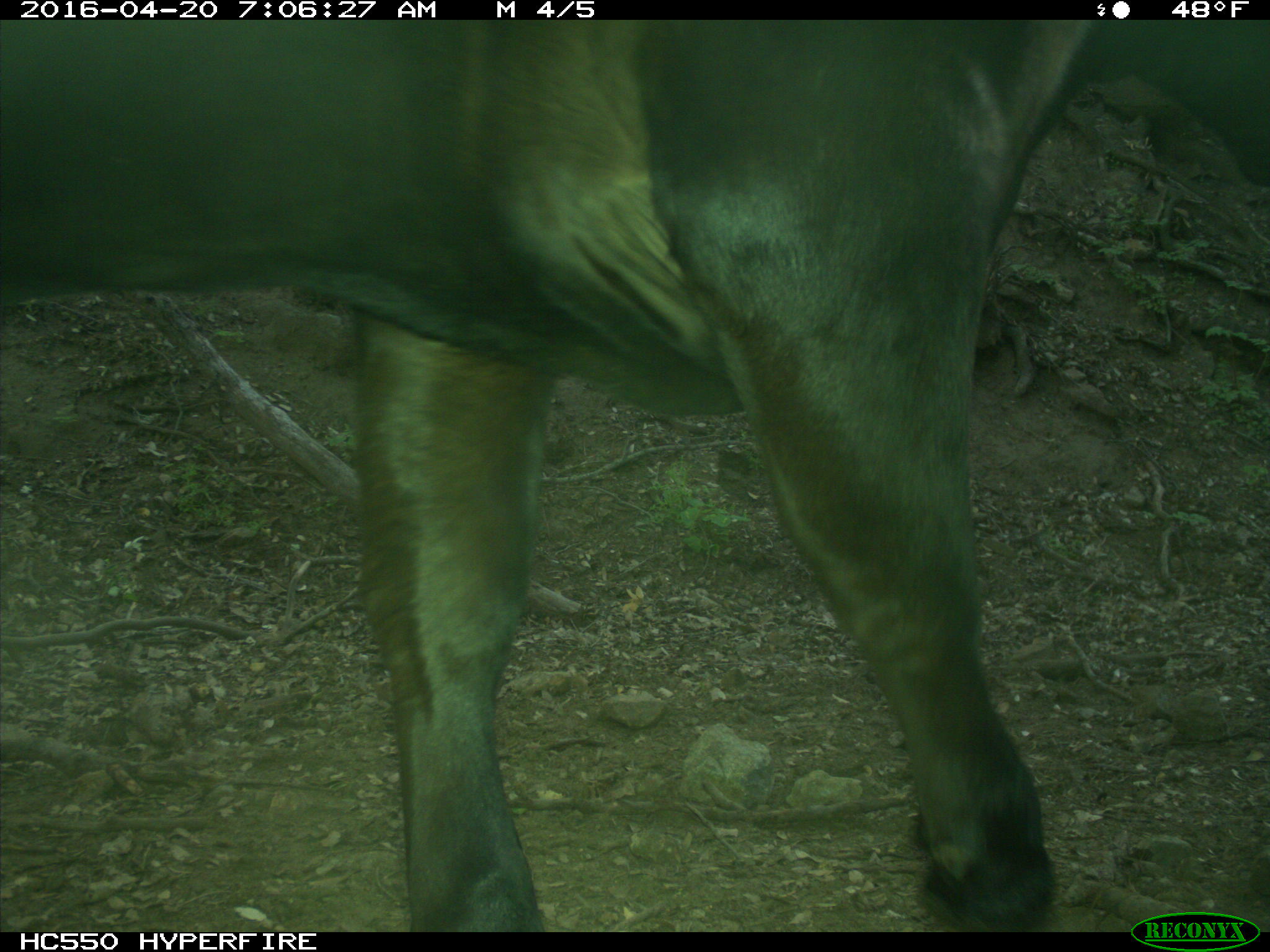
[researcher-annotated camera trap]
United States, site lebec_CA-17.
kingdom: Animalia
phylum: Chordata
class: Mammalia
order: Artiodactyla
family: Bovidae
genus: Bos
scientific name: Bos taurus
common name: domestic cow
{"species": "Bos taurus (domestic cow)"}